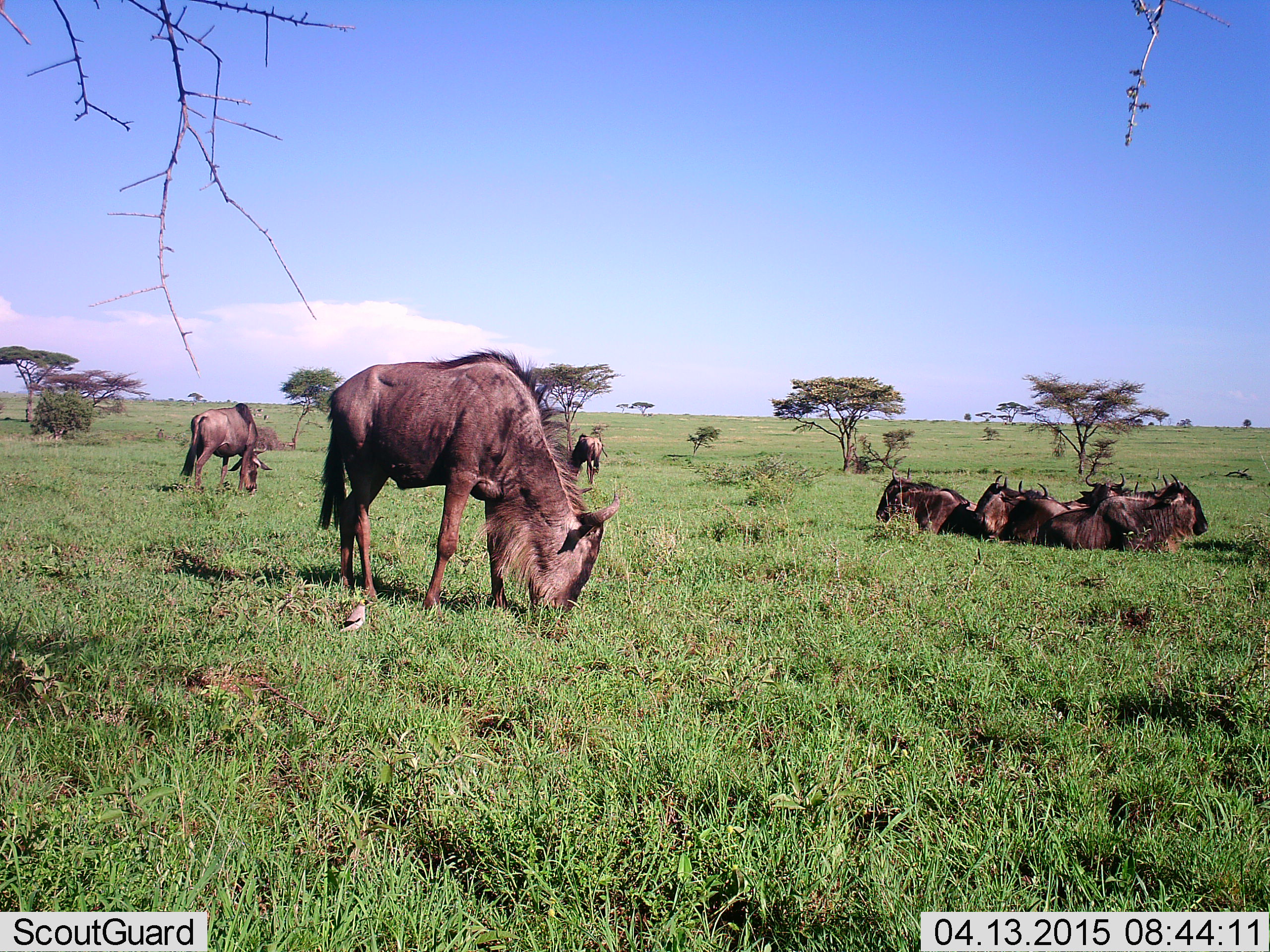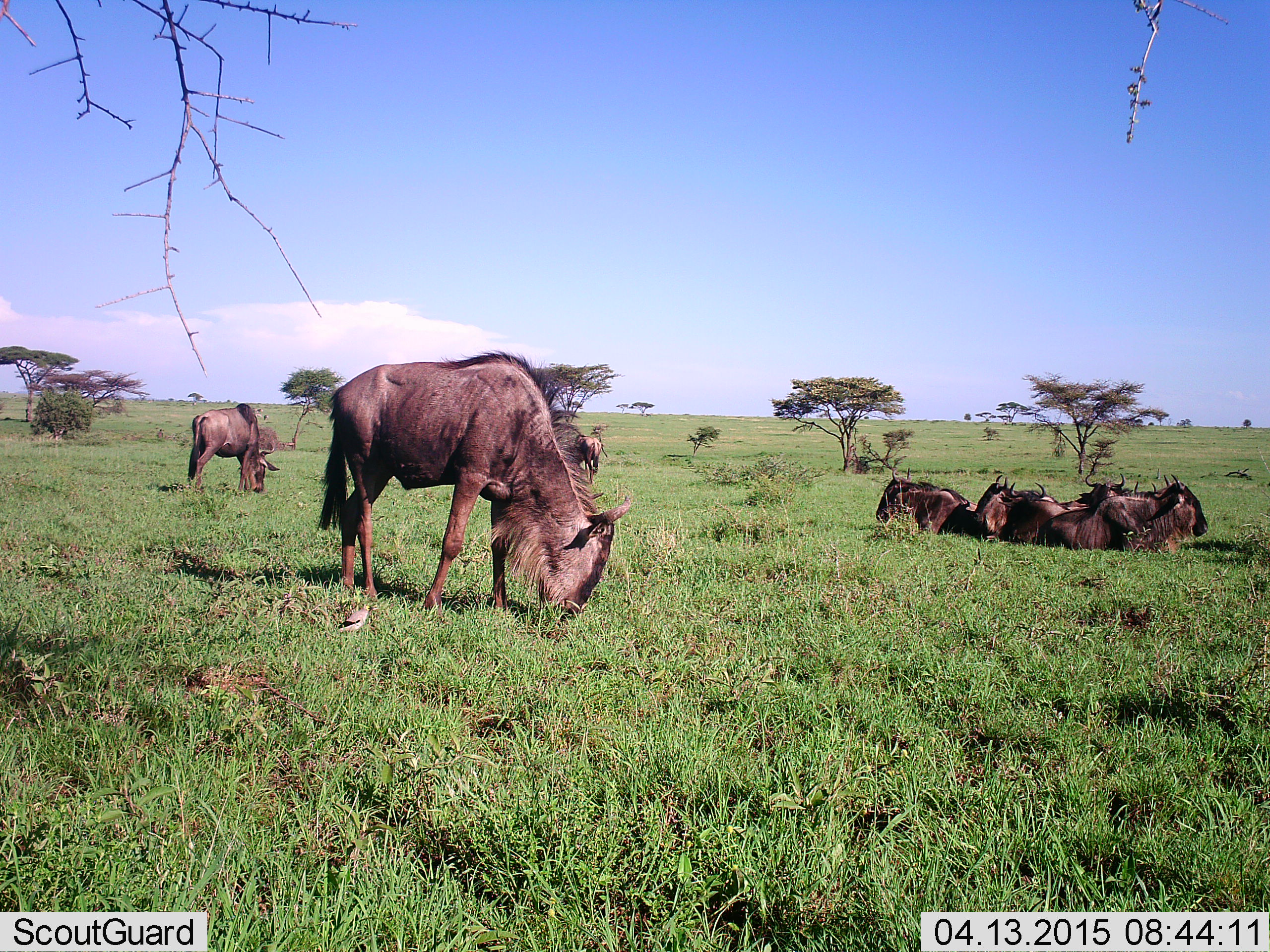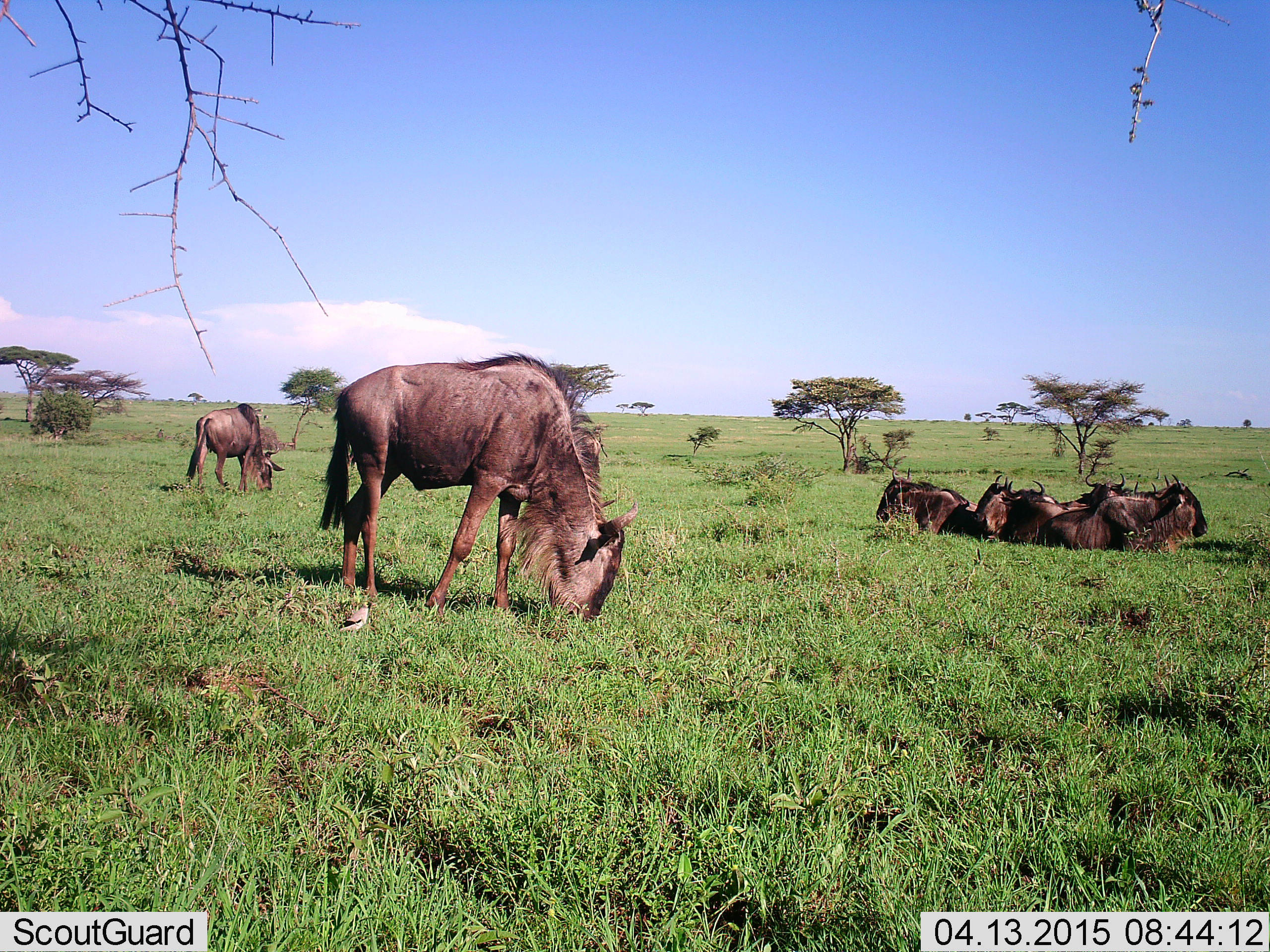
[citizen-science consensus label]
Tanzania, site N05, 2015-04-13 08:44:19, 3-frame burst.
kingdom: Animalia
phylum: Chordata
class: Mammalia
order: Artiodactyla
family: Bovidae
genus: Connochaetes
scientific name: Connochaetes taurinus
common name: blue wildebeest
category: wildebeest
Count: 10.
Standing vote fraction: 30%.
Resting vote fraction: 90%.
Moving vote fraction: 0%.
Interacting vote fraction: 0%.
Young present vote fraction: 0%.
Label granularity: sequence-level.